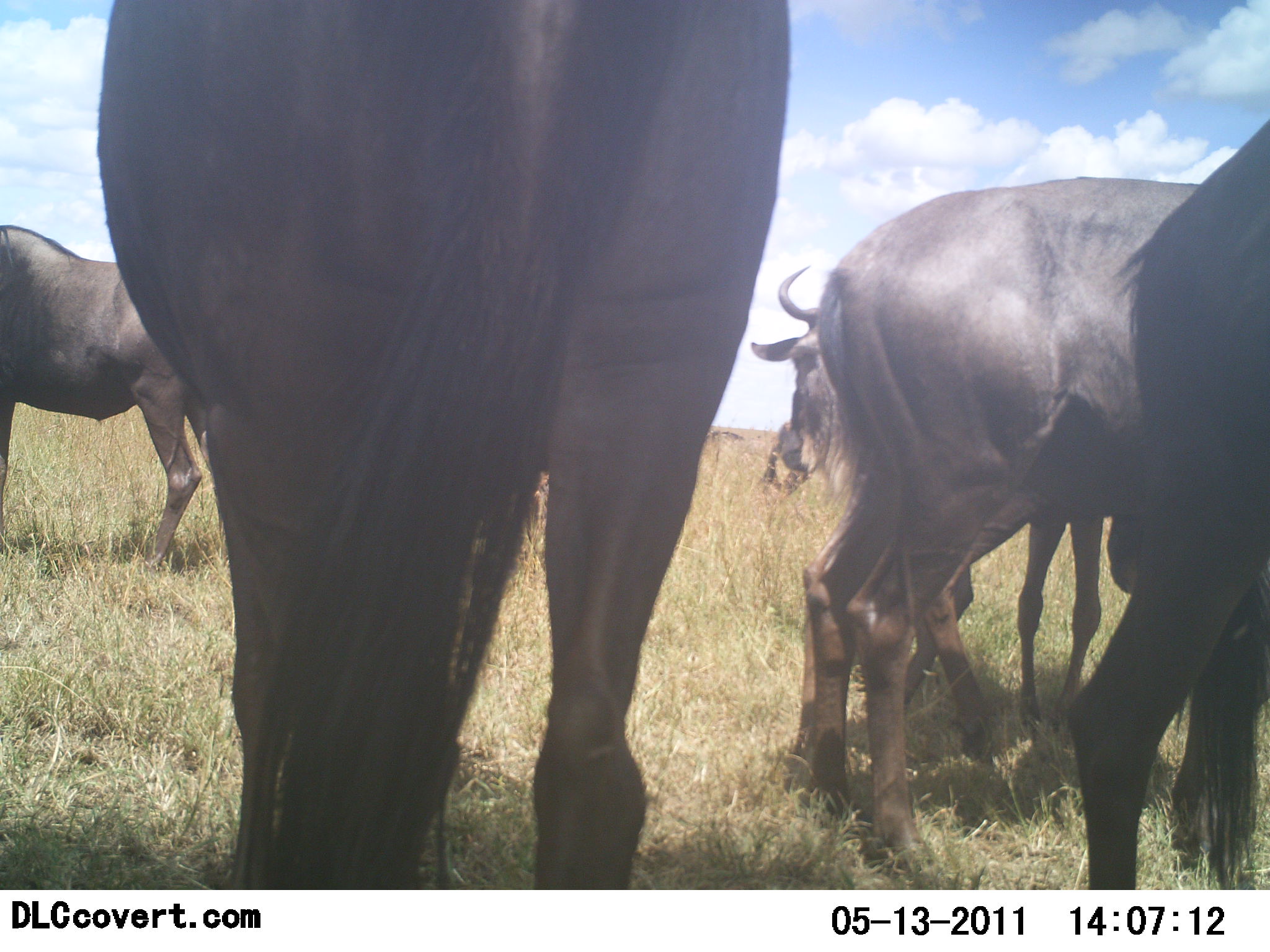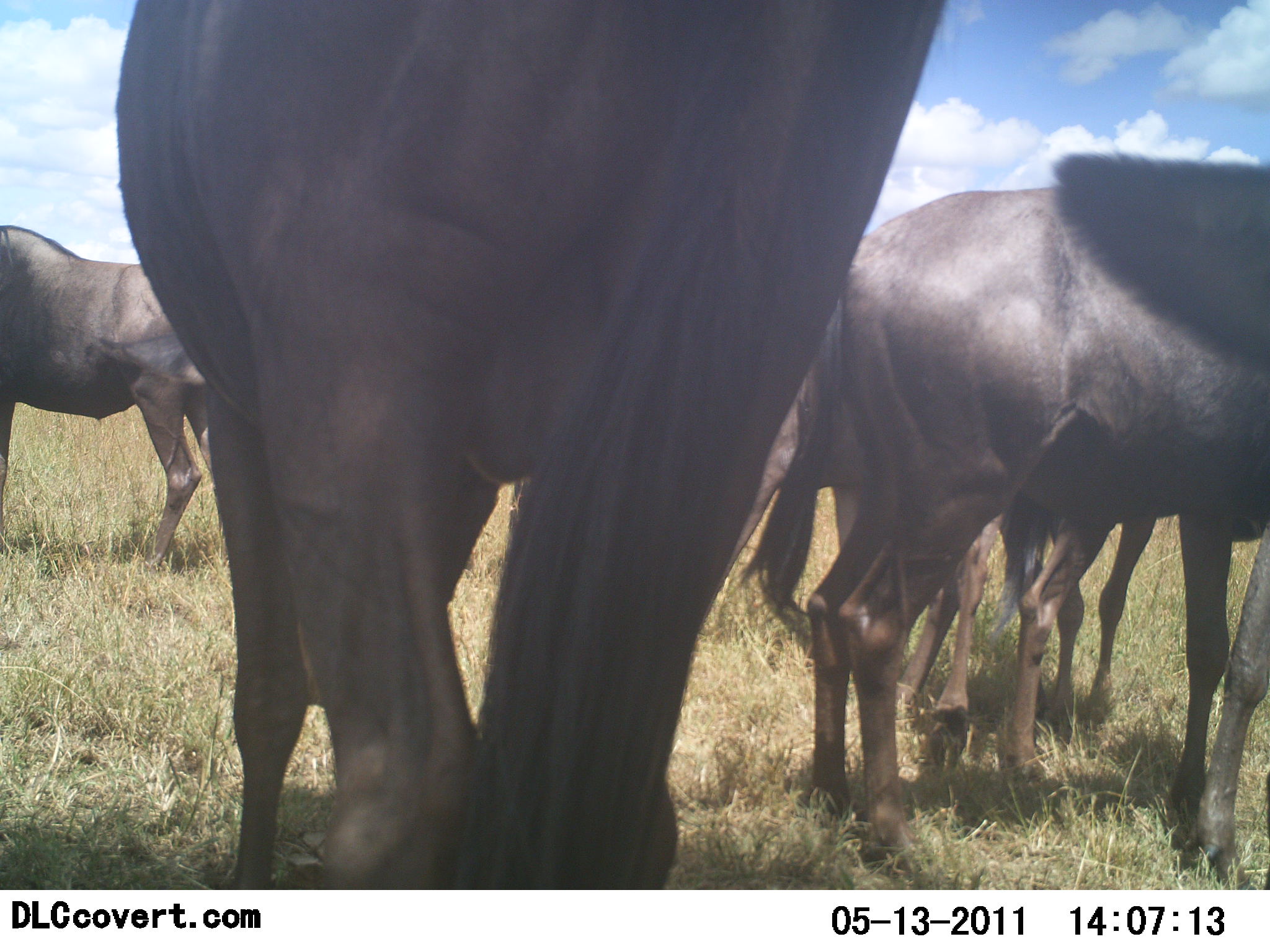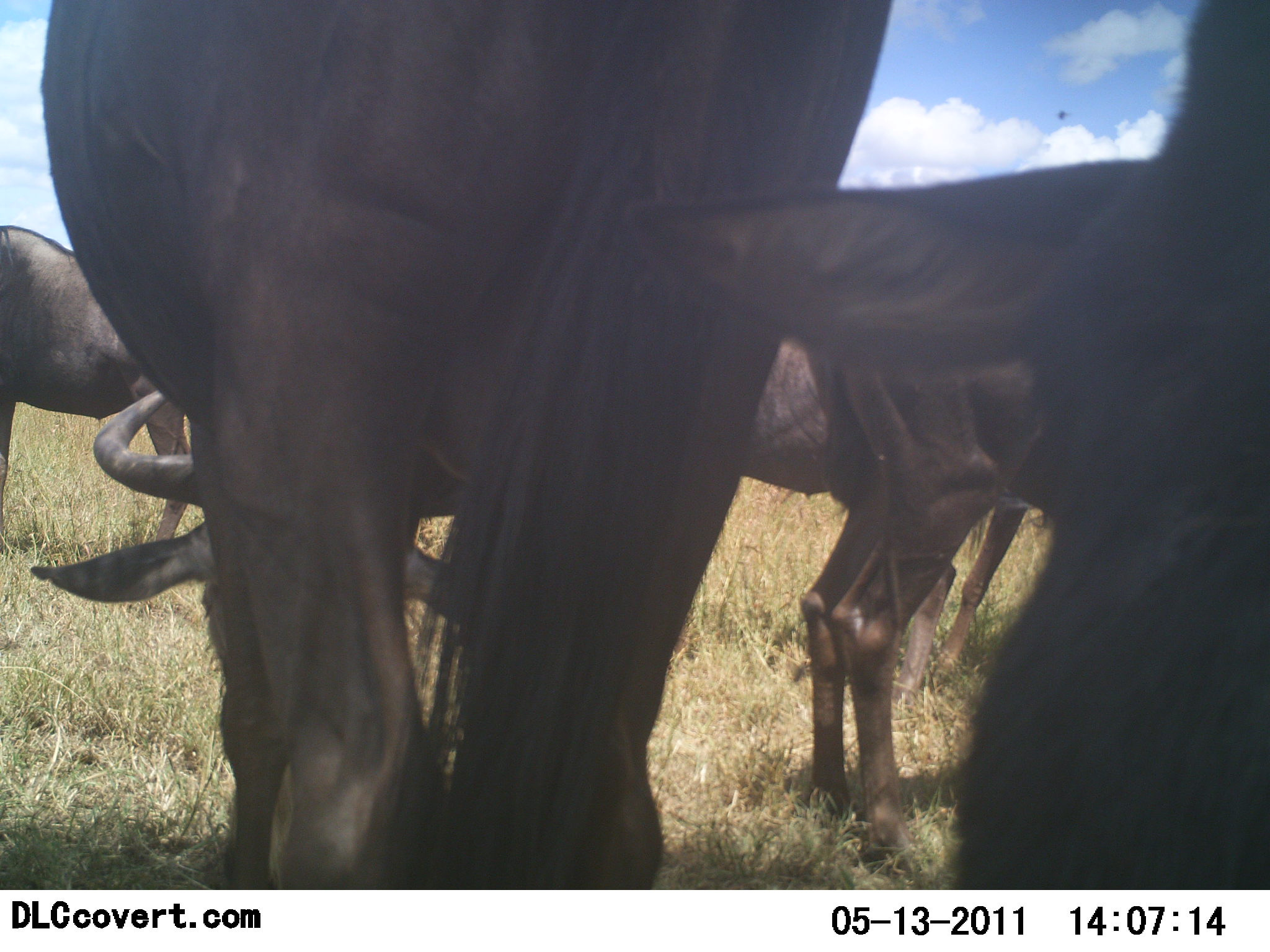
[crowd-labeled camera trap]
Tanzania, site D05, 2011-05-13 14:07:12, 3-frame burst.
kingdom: Animalia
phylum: Chordata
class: Mammalia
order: Artiodactyla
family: Bovidae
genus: Connochaetes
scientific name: Connochaetes taurinus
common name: blue wildebeest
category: wildebeest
Wildebeest (blue wildebeest) (Connochaetes taurinus), count 5. Behavior (volunteer vote fractions): standing 82%, resting 9%, moving 0%, interacting 0%. Young present (vote fraction): 0%. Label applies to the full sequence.